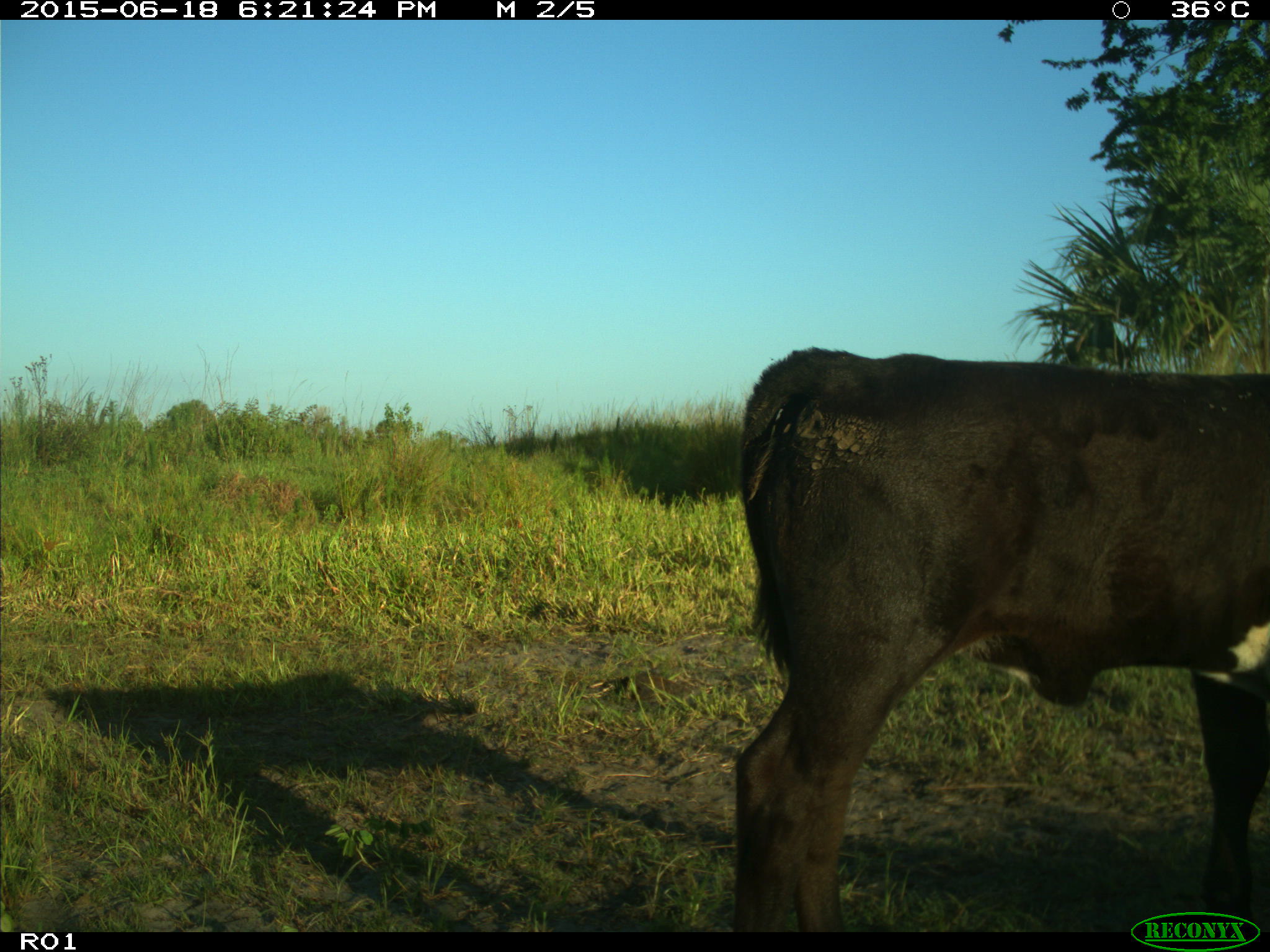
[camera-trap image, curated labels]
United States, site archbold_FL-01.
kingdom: Animalia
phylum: Chordata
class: Mammalia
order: Artiodactyla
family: Bovidae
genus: Bos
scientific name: Bos taurus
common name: domestic cow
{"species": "Bos taurus (domestic cow)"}